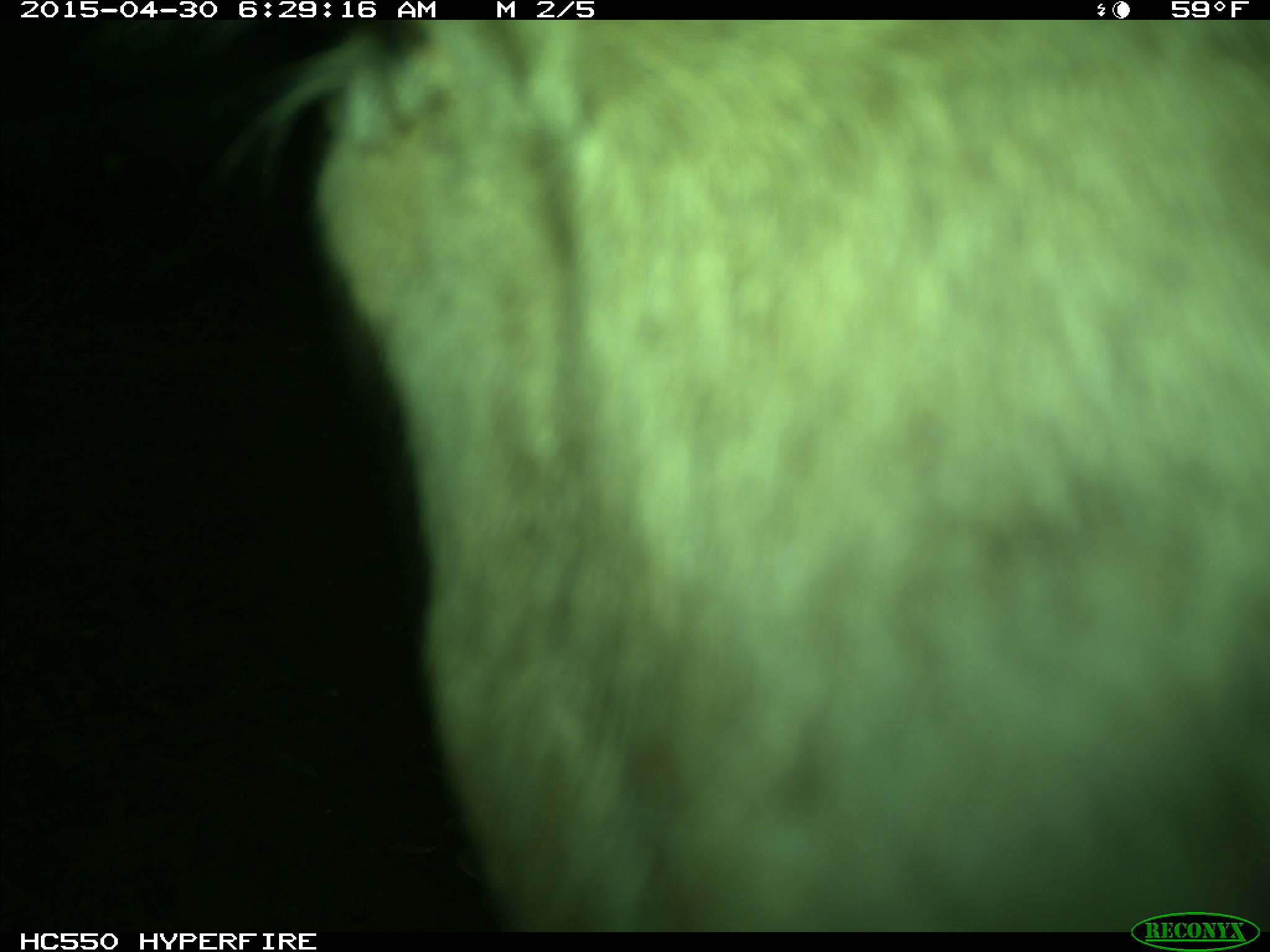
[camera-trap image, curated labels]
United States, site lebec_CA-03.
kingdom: Animalia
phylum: Chordata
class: Mammalia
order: Artiodactyla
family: Bovidae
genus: Bos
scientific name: Bos taurus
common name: domestic cow